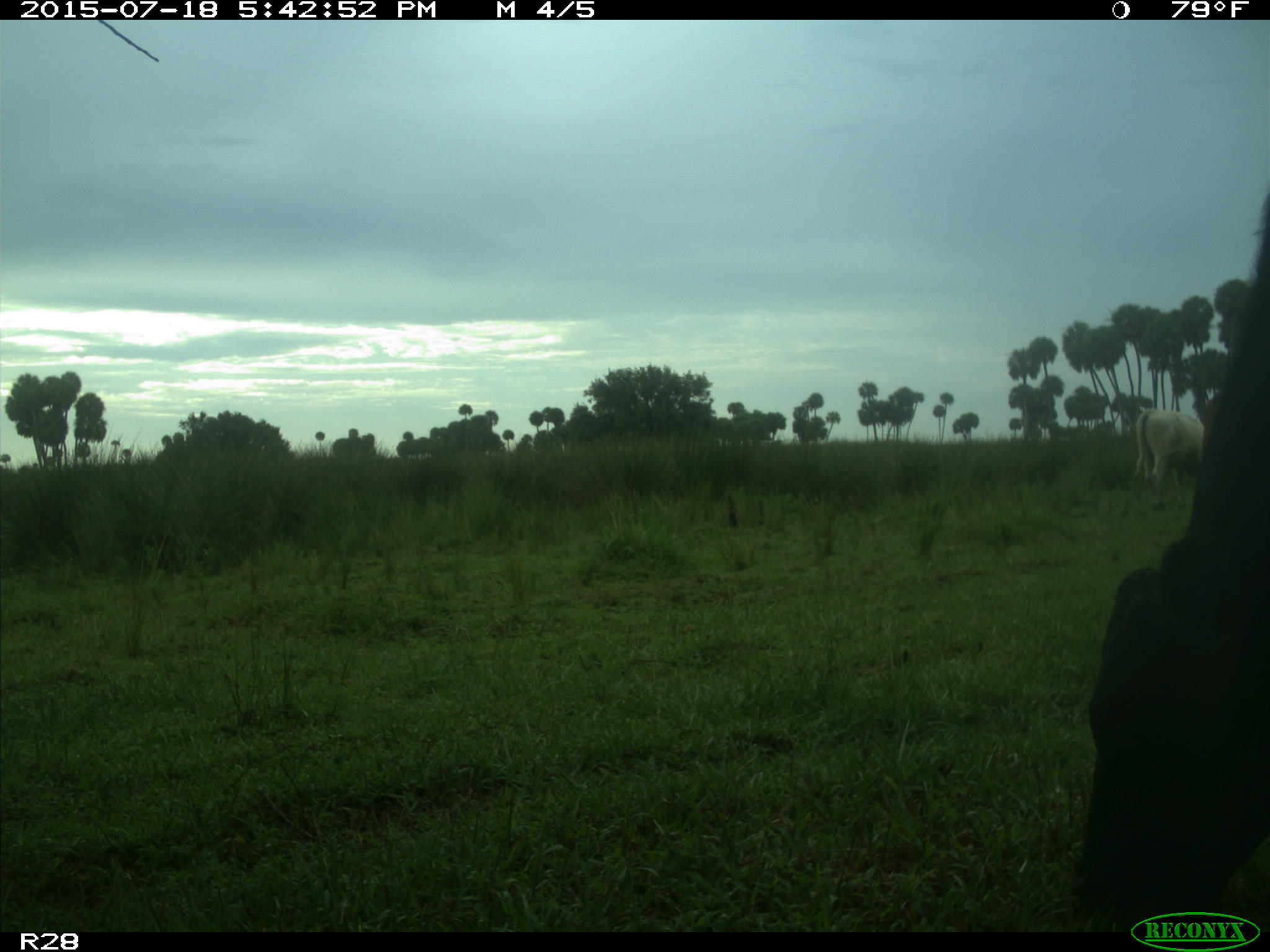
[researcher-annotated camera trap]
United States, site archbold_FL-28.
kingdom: Animalia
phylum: Chordata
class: Mammalia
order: Artiodactyla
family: Bovidae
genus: Bos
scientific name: Bos taurus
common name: domestic cow